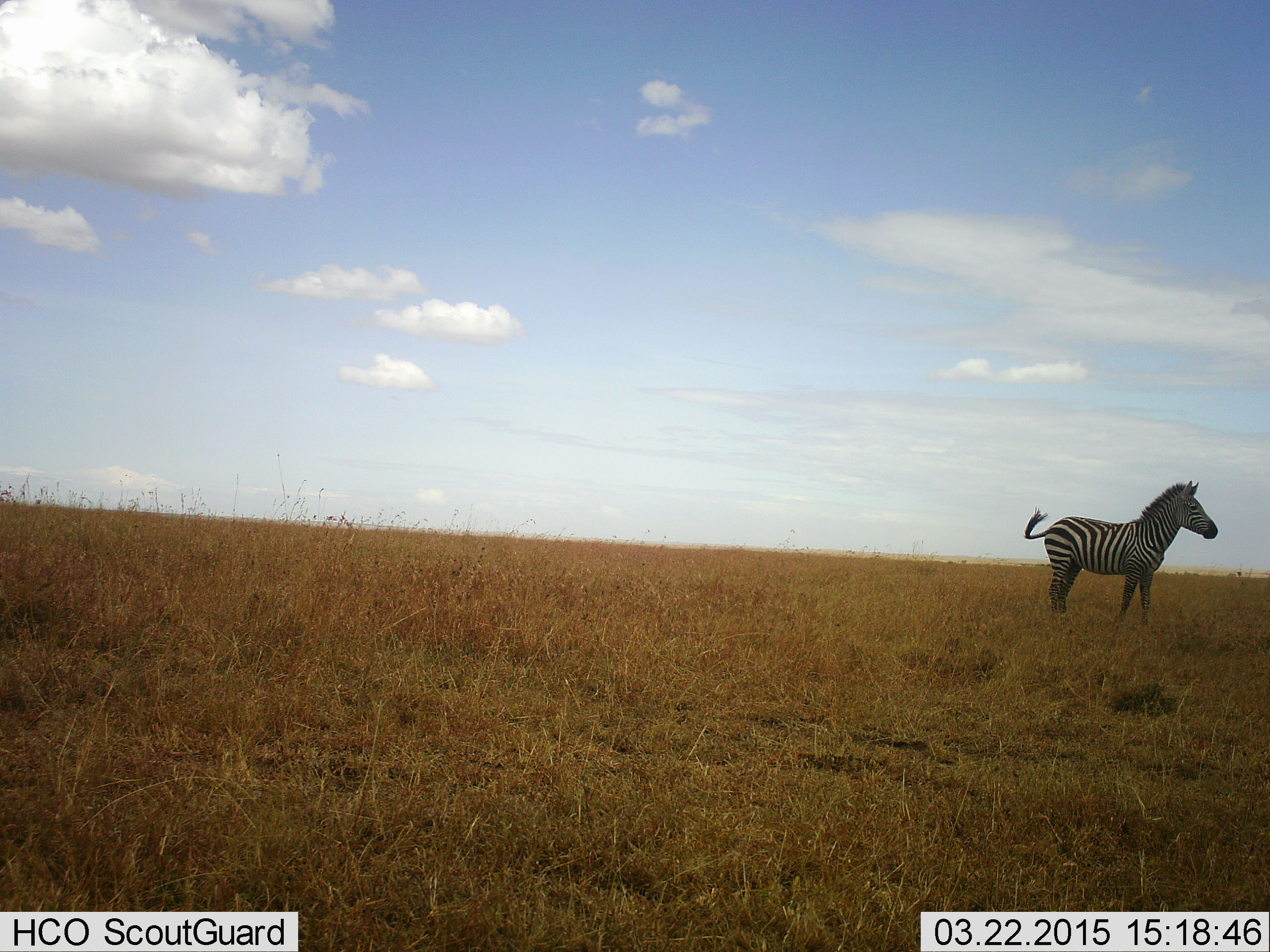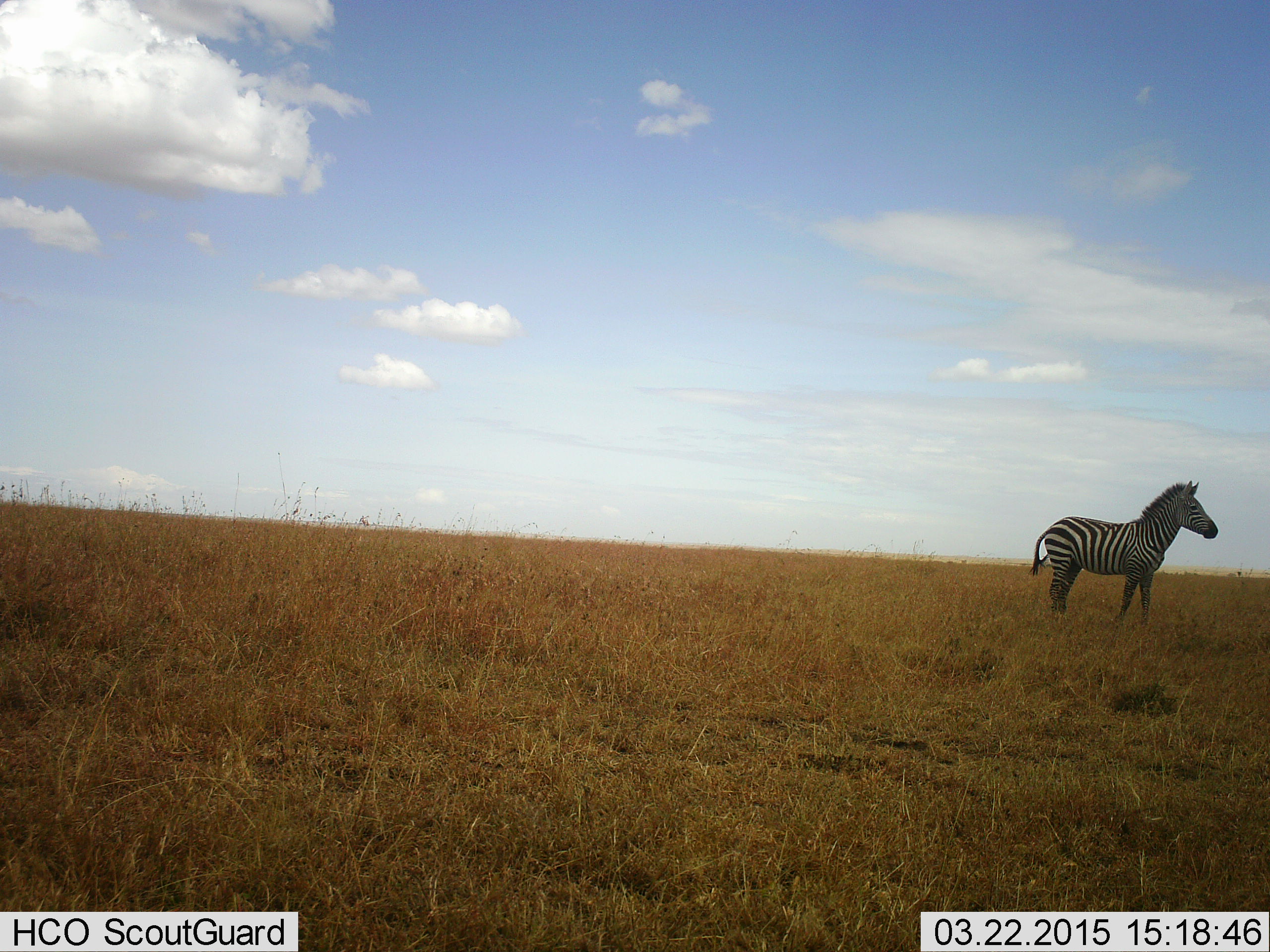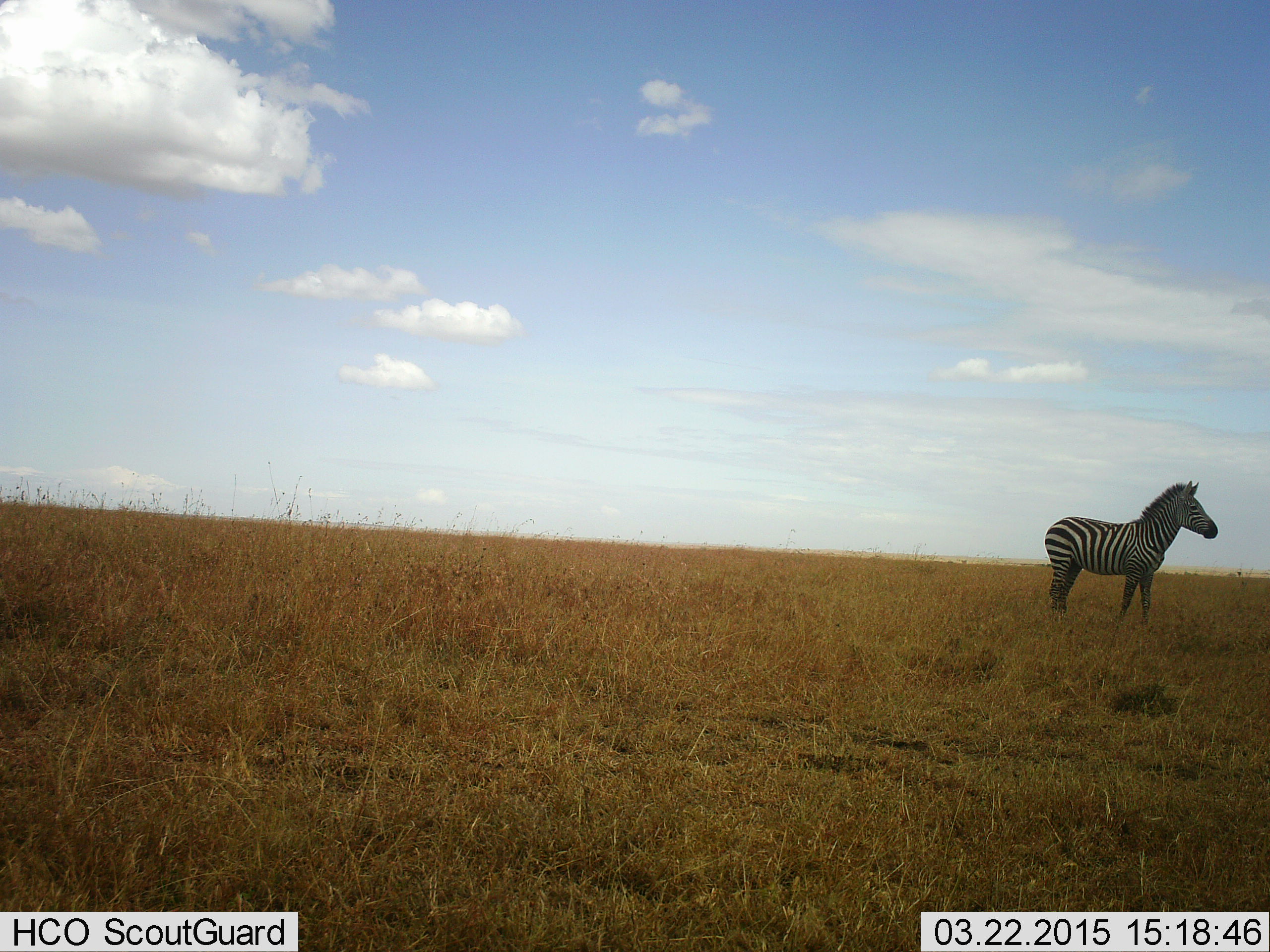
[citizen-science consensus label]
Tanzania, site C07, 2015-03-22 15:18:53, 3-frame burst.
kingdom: Animalia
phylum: Chordata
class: Mammalia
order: Perissodactyla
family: Equidae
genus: Equus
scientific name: Equus quagga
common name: plains zebra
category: zebra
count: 1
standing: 100%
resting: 0%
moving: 0%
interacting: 0%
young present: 0%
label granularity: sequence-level